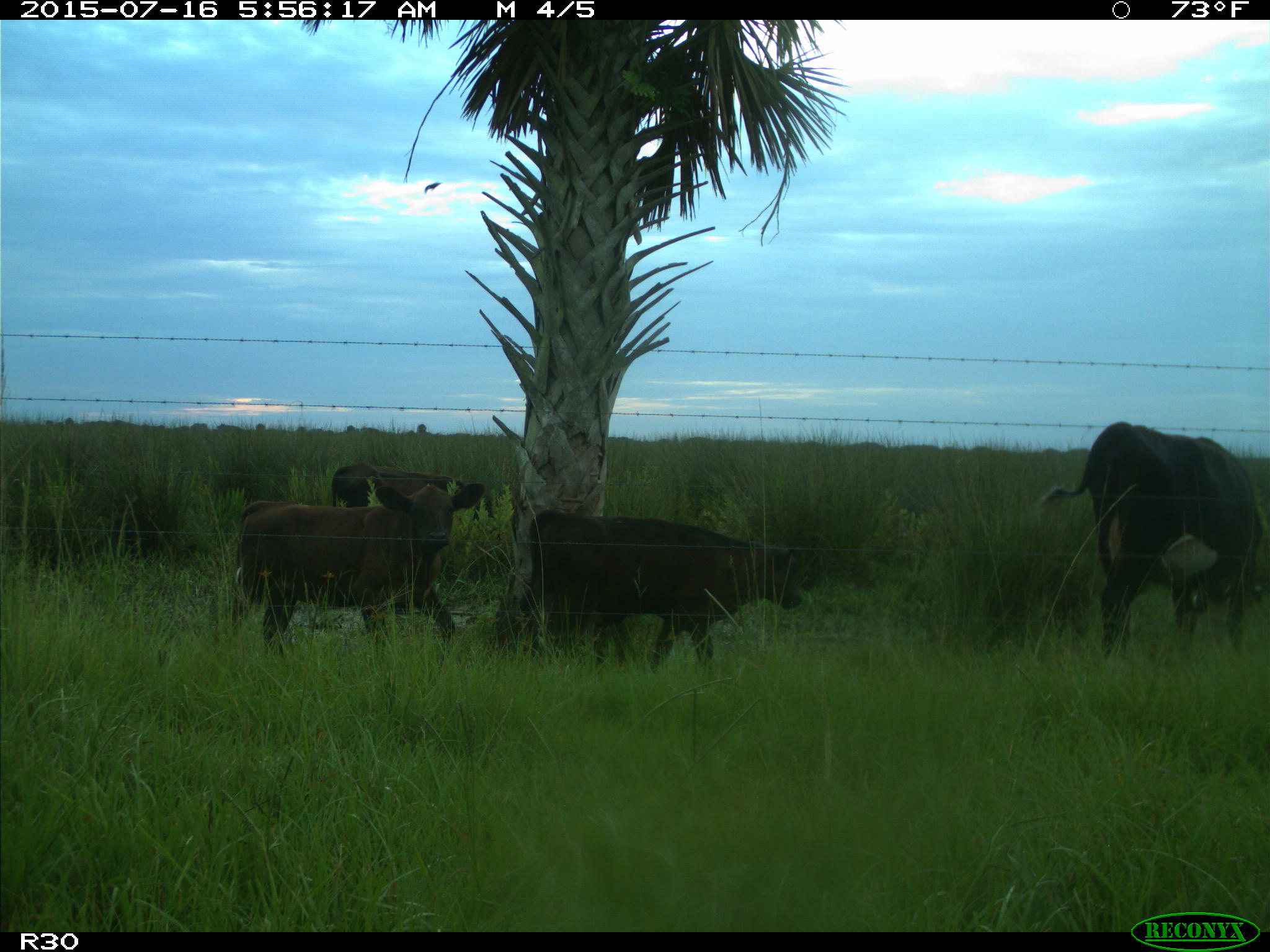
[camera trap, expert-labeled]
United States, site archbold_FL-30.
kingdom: Animalia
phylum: Chordata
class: Mammalia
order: Artiodactyla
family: Bovidae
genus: Bos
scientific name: Bos taurus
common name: domestic cow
Bos taurus (domestic cow).